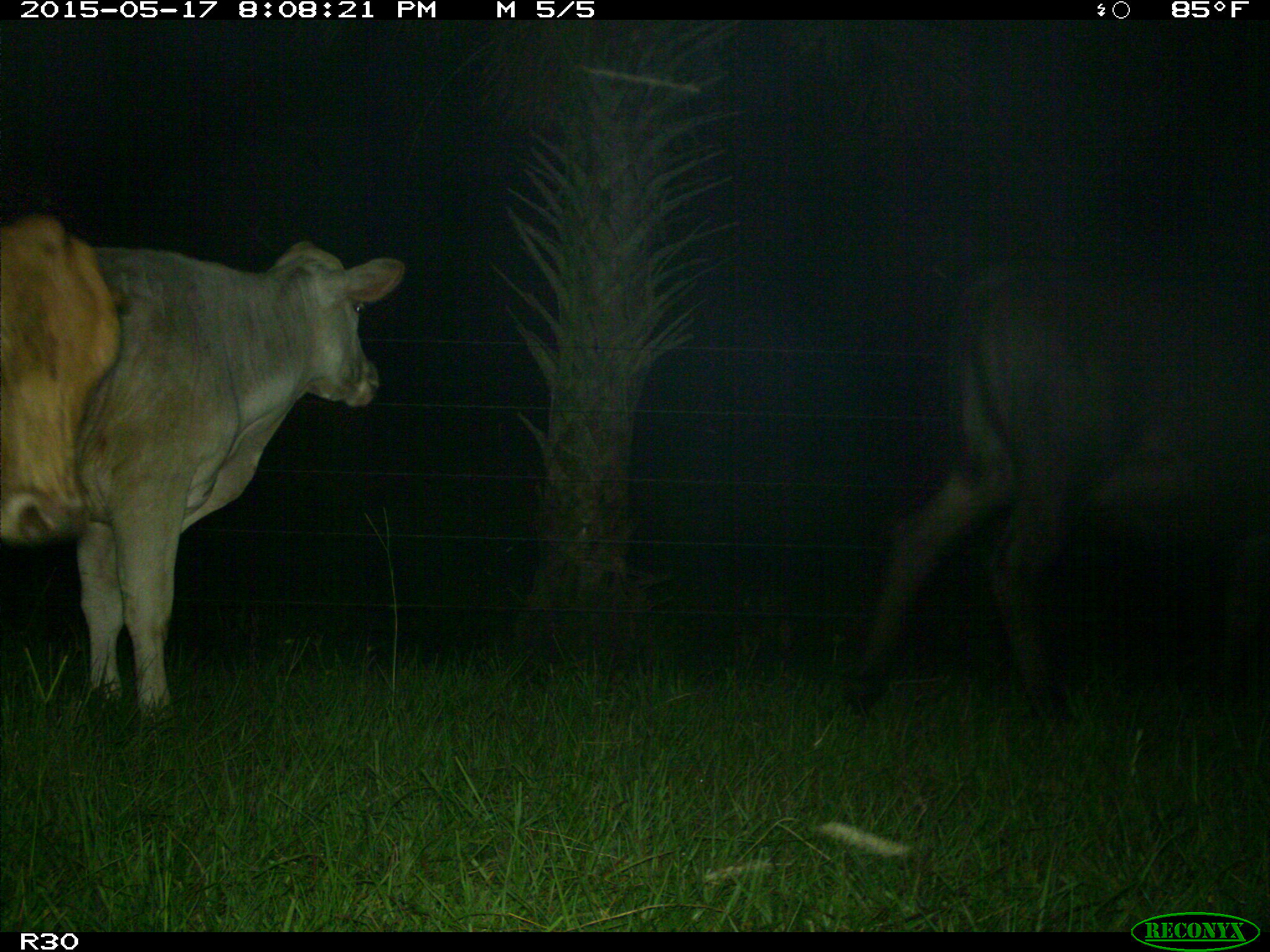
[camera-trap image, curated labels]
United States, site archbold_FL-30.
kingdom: Animalia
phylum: Chordata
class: Mammalia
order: Artiodactyla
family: Bovidae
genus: Bos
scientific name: Bos taurus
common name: domestic cow